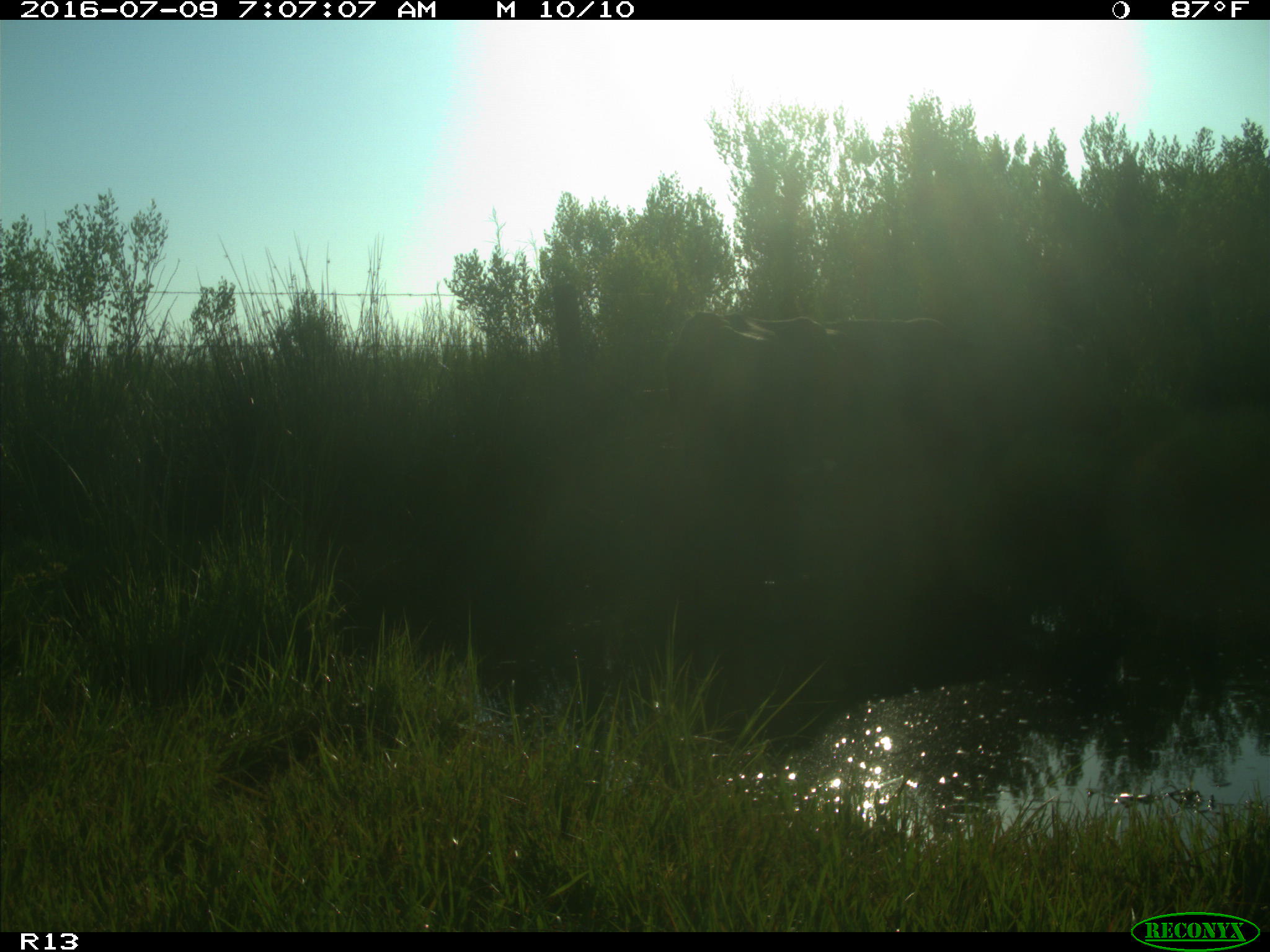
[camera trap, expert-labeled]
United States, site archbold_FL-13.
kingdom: Animalia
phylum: Chordata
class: Mammalia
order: Artiodactyla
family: Bovidae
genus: Bos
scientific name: Bos taurus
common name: domestic cow